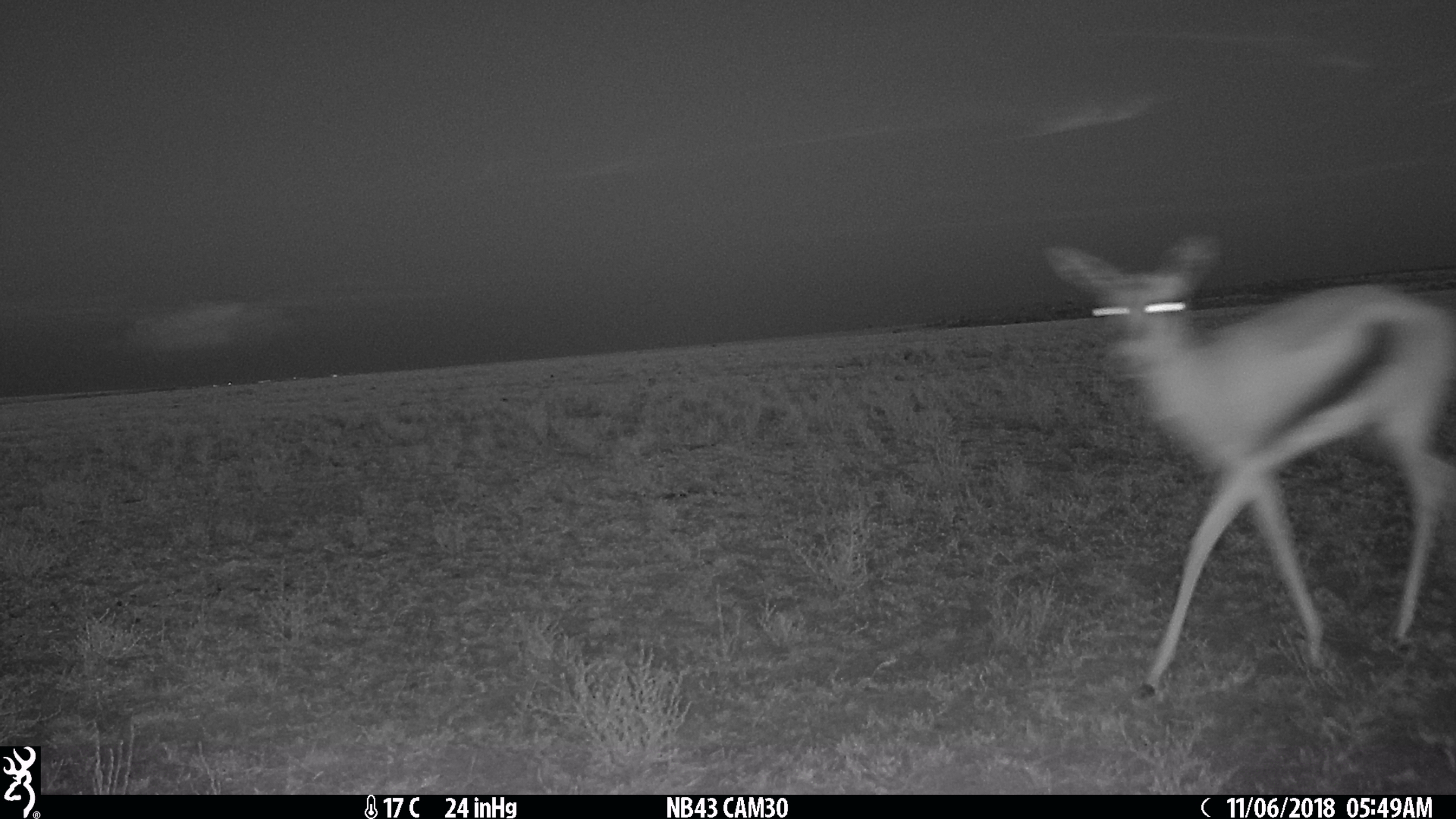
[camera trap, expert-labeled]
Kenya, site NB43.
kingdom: Animalia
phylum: Chordata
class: Mammalia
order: Artiodactyla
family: Bovidae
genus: Eudorcas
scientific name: Eudorcas thomsonii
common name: thomon's gazelle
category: gazelle thomsons